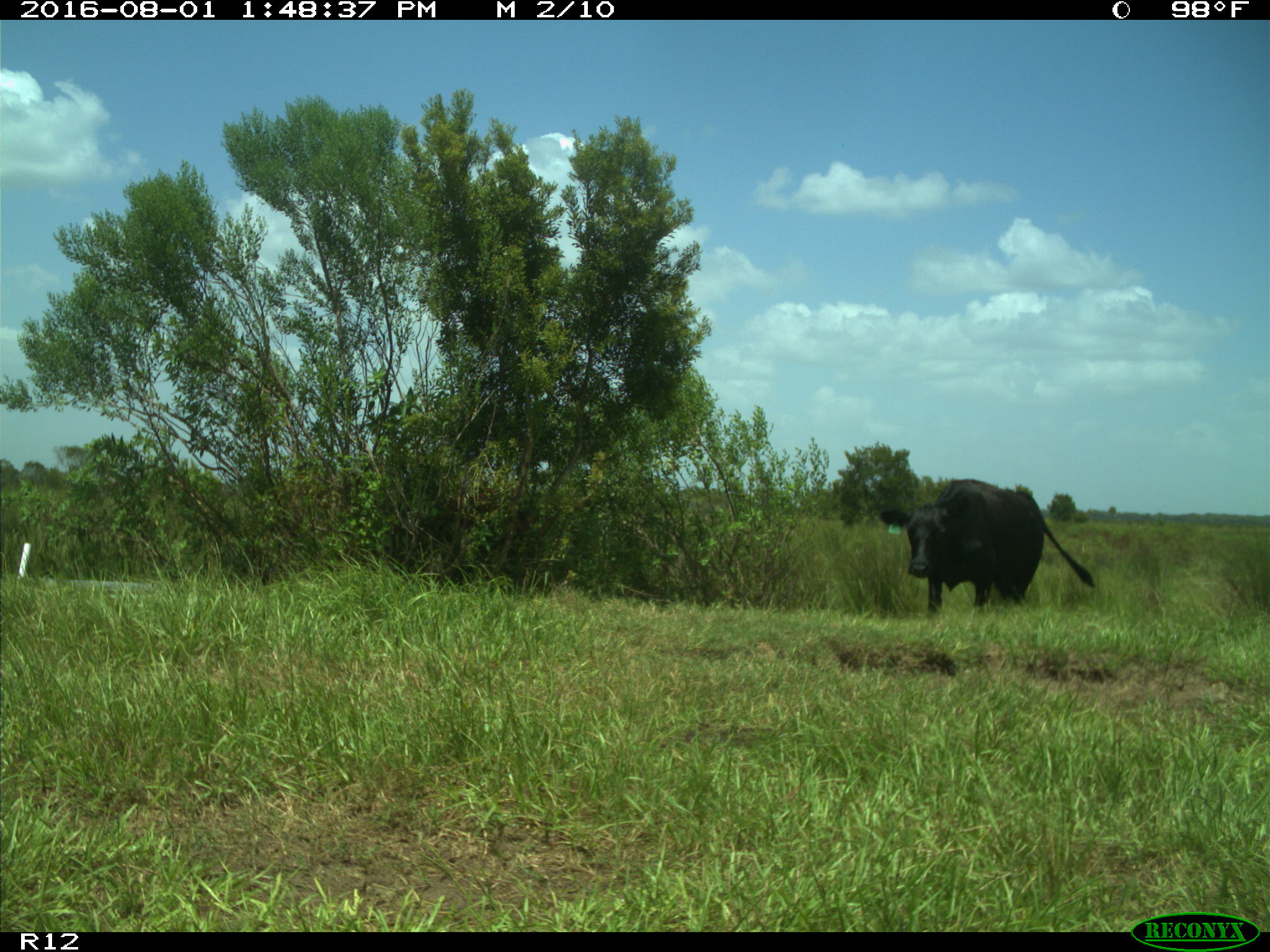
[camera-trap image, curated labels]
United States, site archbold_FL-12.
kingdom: Animalia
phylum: Chordata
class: Mammalia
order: Artiodactyla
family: Bovidae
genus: Bos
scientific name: Bos taurus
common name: domestic cow